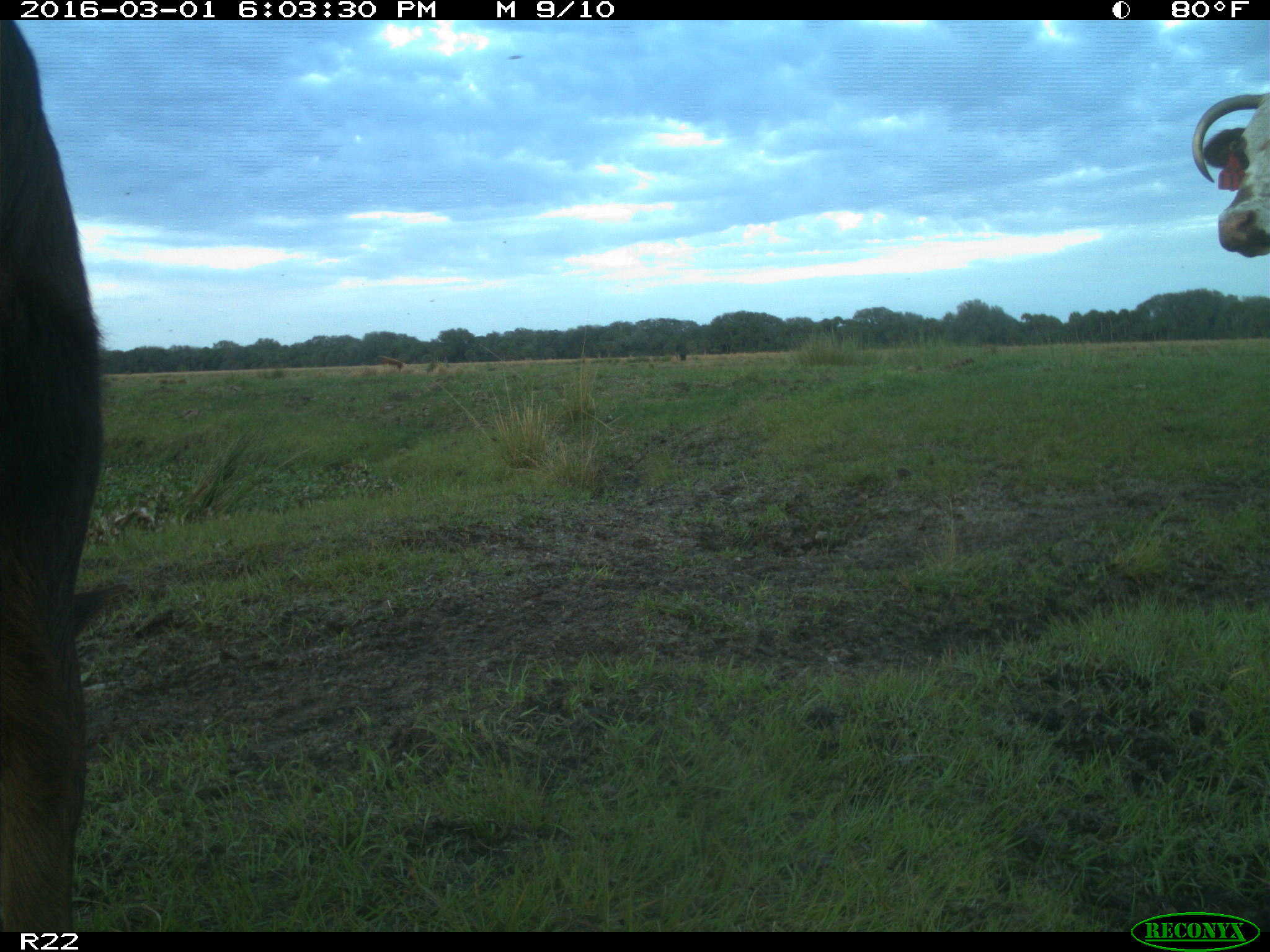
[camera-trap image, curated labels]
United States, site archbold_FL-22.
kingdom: Animalia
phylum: Chordata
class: Mammalia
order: Artiodactyla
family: Bovidae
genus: Bos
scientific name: Bos taurus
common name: domestic cow